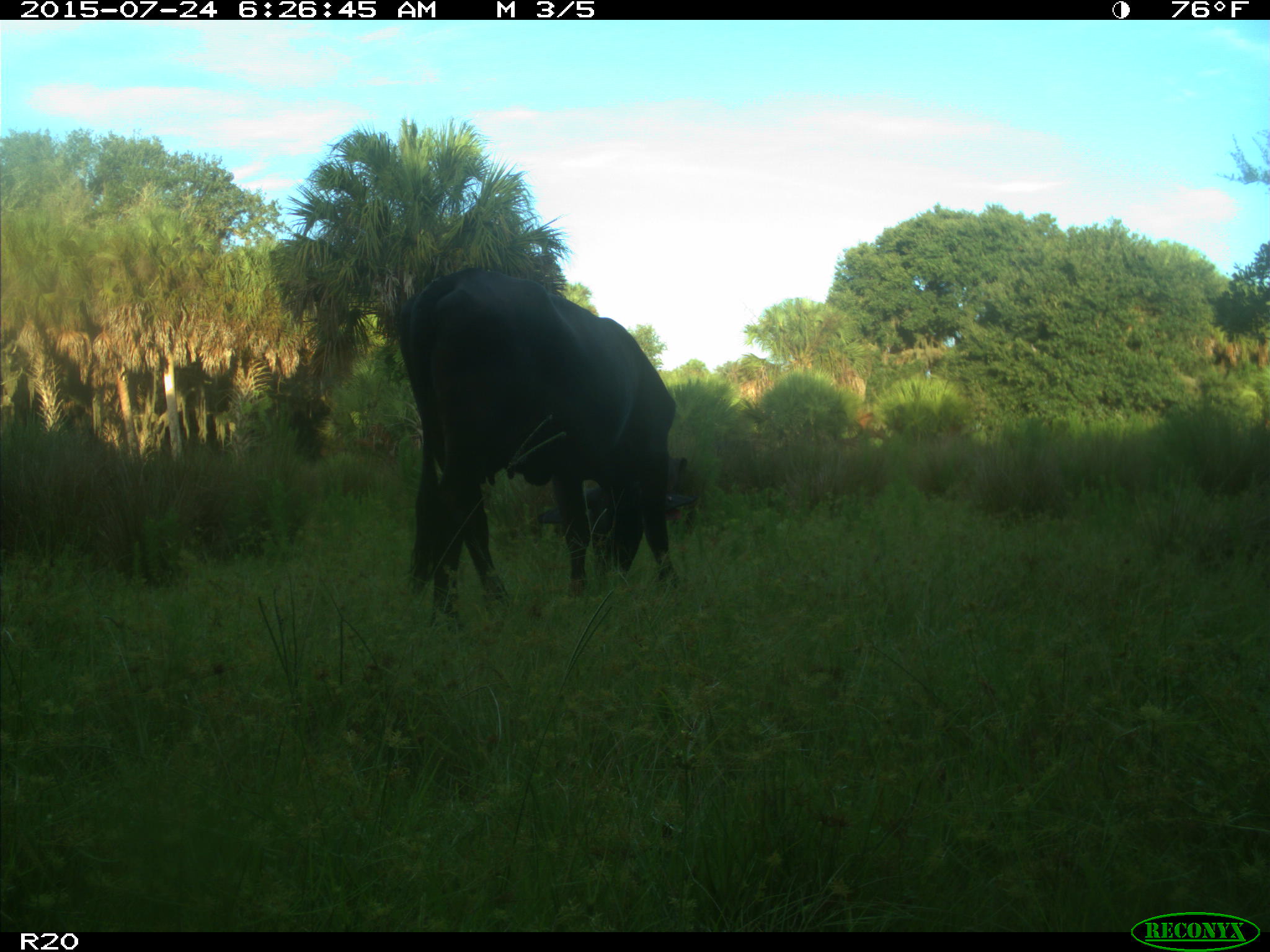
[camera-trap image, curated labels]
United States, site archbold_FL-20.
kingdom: Animalia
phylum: Chordata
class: Mammalia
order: Artiodactyla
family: Bovidae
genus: Bos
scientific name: Bos taurus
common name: domestic cow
Bos taurus (domestic cow).